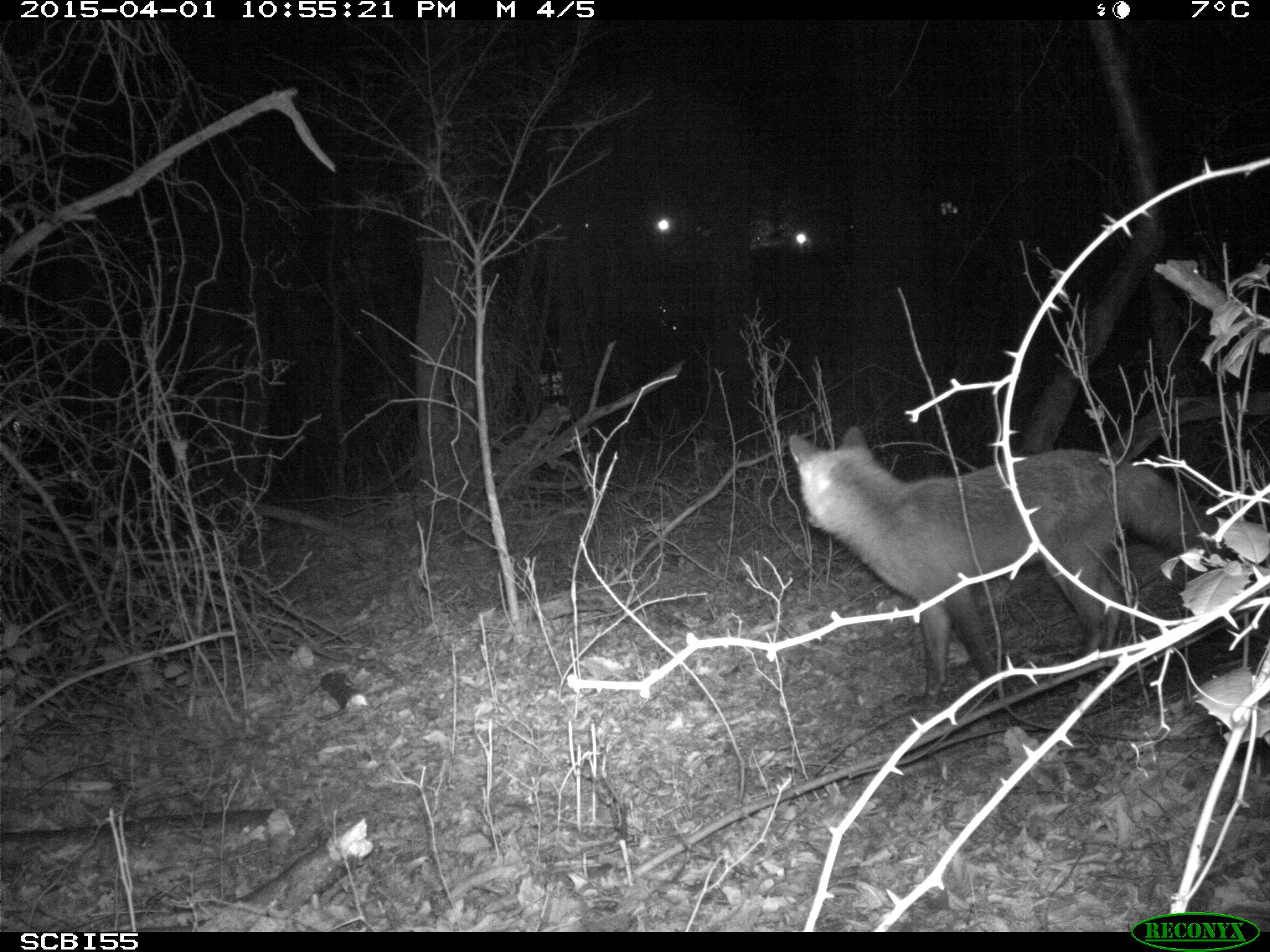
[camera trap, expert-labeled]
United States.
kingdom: Animalia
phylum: Chordata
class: Mammalia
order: Carnivora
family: Canidae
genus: Vulpes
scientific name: Vulpes vulpes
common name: red fox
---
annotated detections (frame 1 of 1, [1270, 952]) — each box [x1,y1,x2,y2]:
Red Fox: [780,422,1246,711]